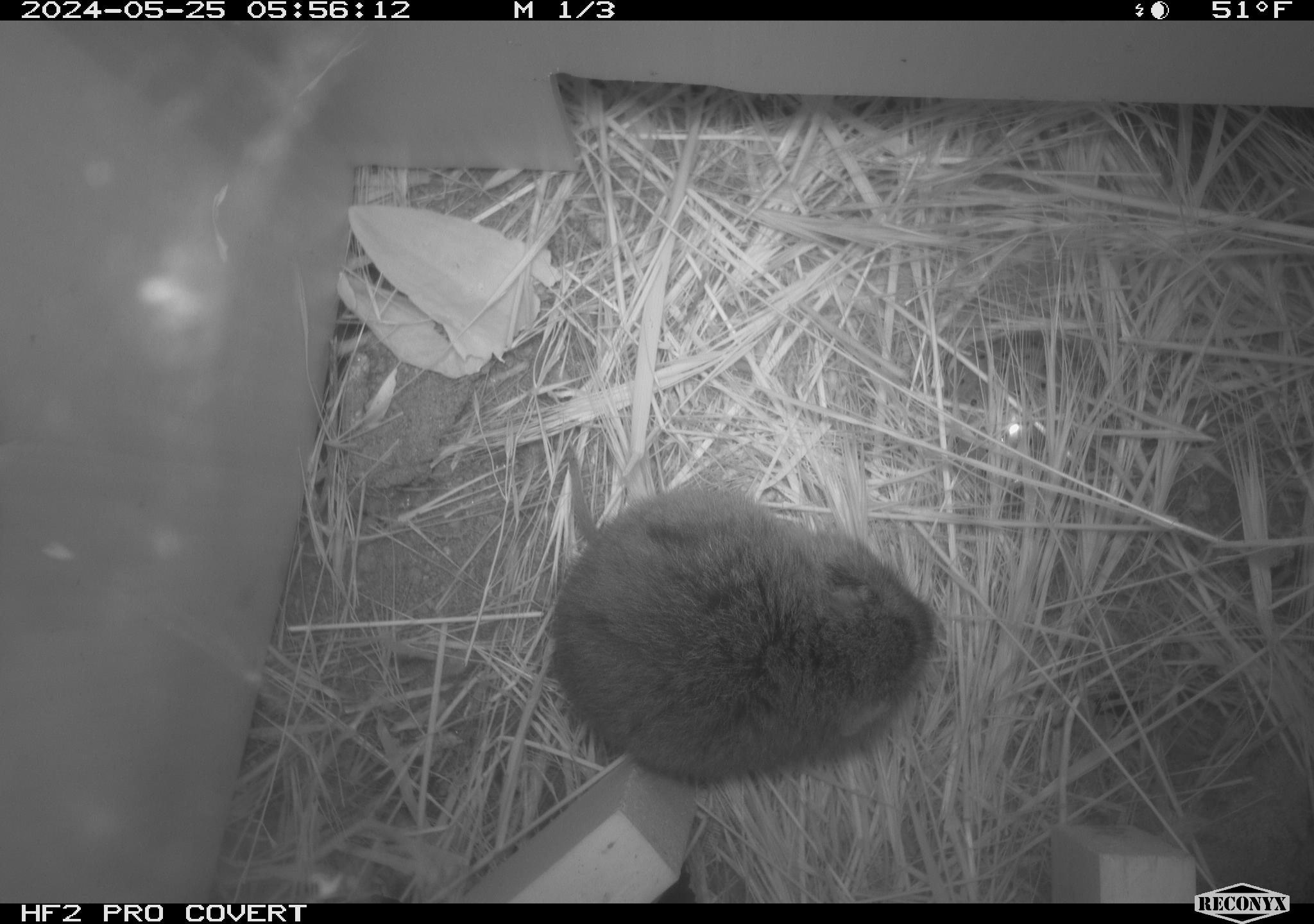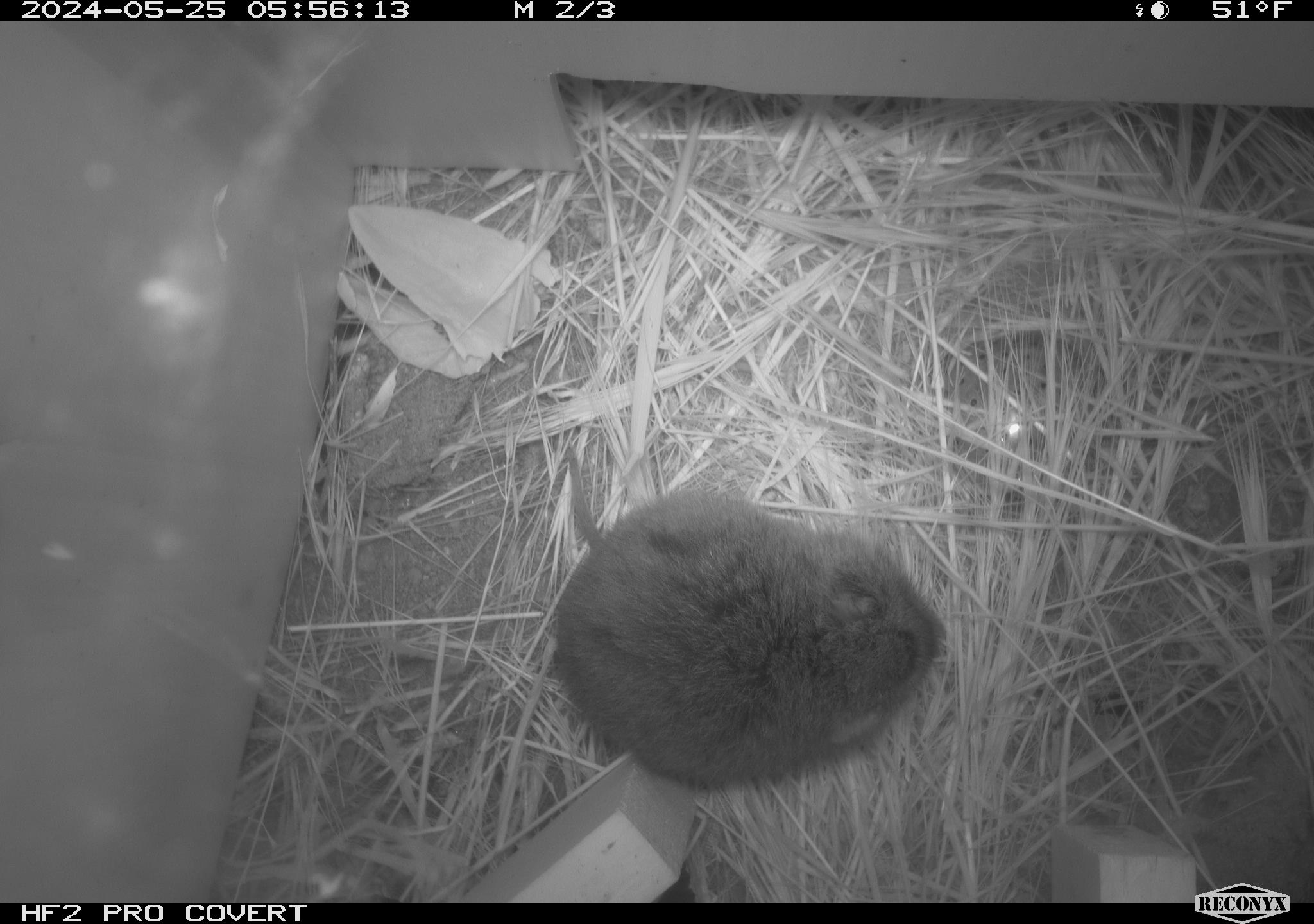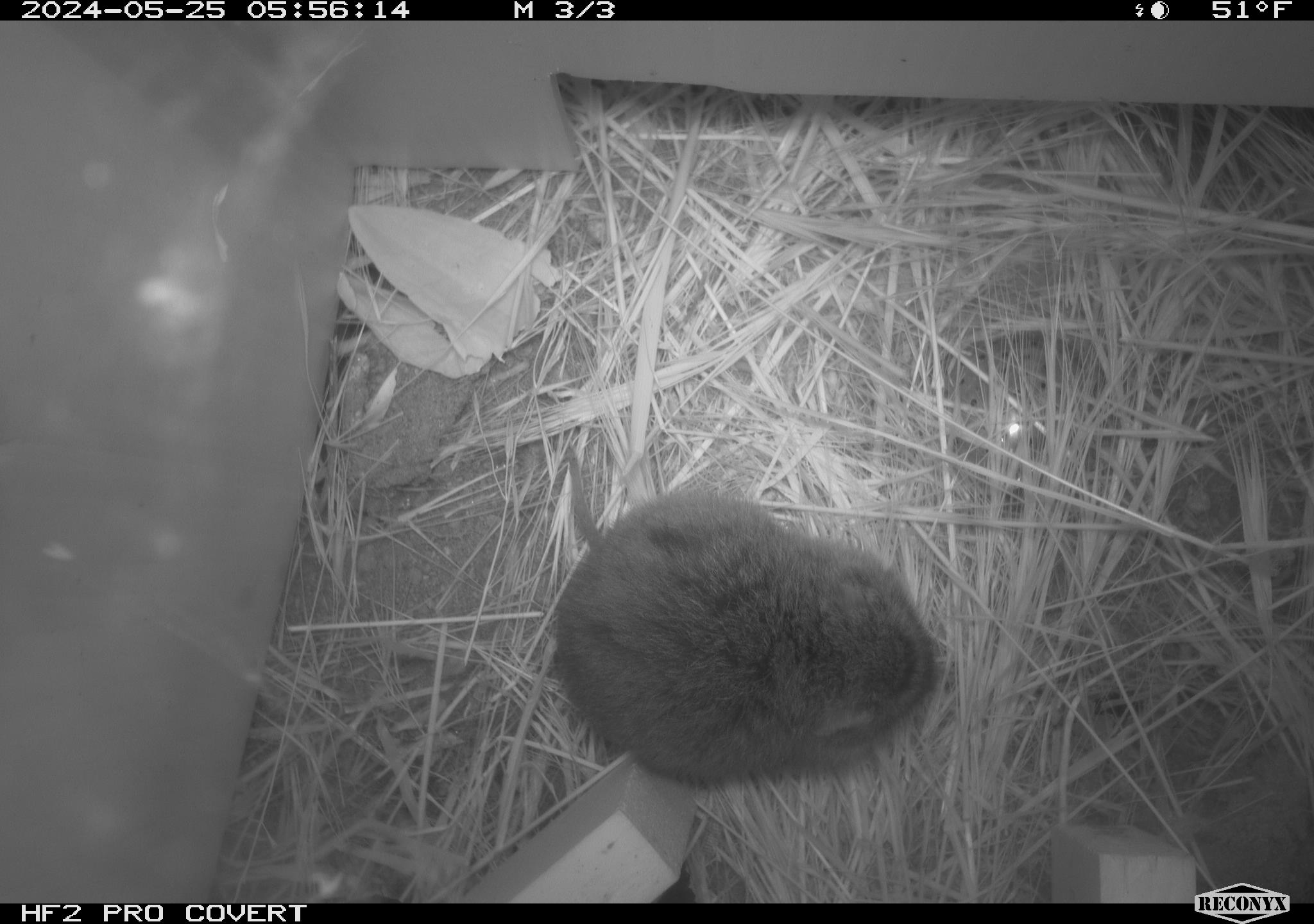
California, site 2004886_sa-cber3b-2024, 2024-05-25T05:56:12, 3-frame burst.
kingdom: Animalia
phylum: Chordata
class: Mammalia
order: Rodentia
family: Cricetidae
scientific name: Arvicolinae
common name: voles, lemmings, and muskrats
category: arvicolinae subfamily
Arvicolinae subfamily (voles, lemmings, and muskrats) (Arvicolinae).